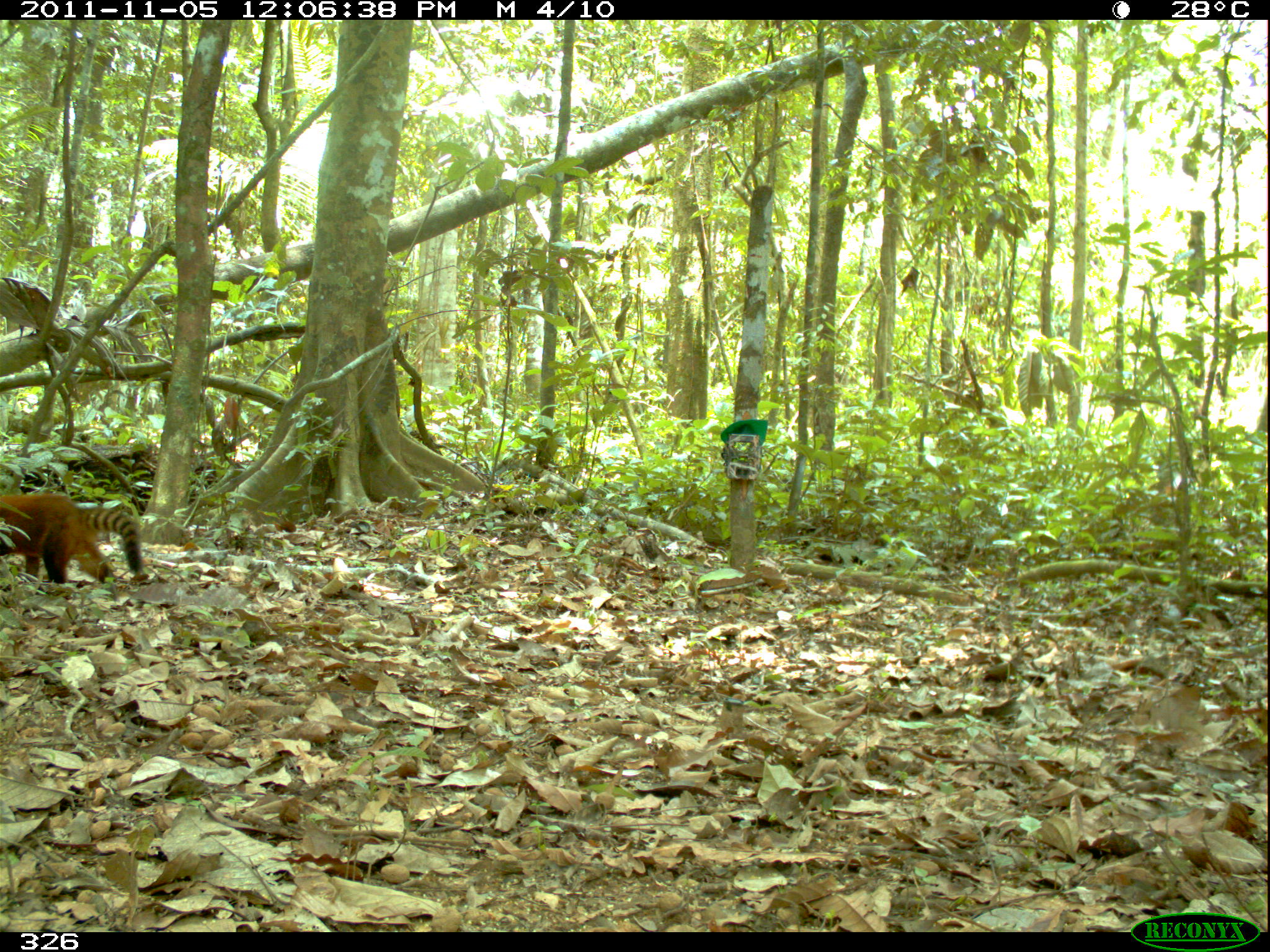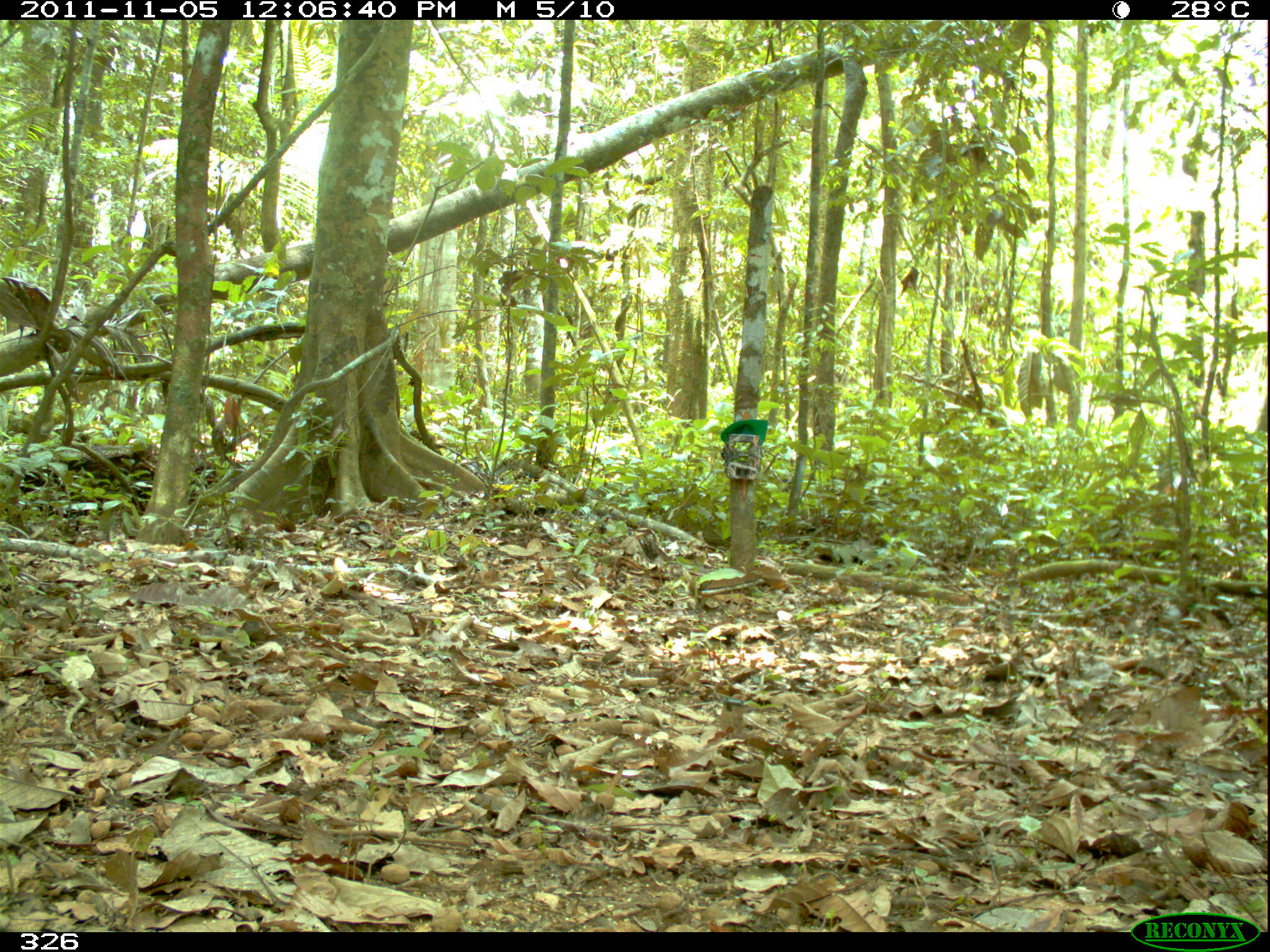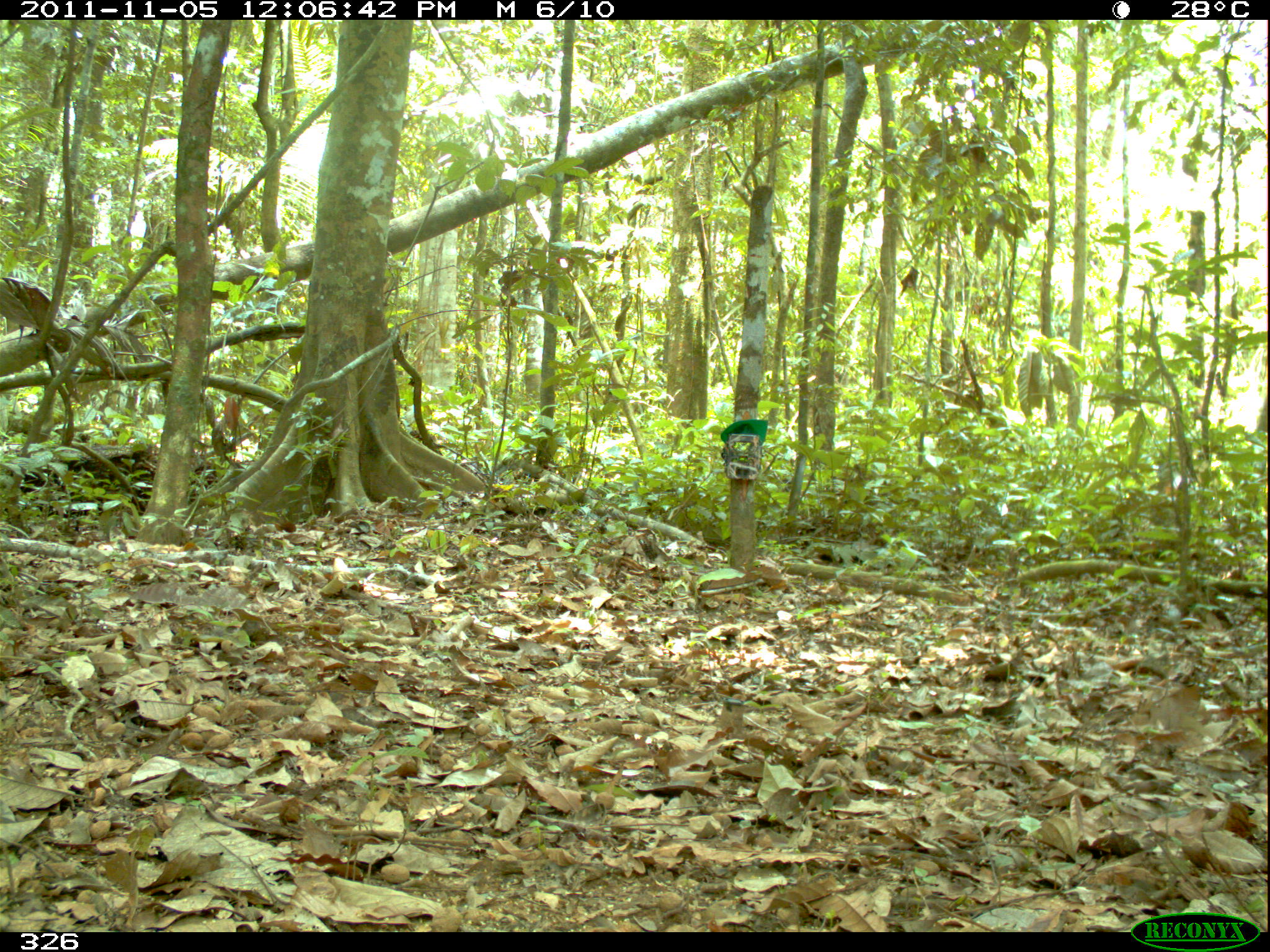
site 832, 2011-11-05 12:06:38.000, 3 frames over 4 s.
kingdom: Animalia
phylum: Chordata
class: Mammalia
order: Carnivora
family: Procyonidae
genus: Nasua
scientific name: Nasua nasua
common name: south american coati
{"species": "Nasua nasua (south american coati)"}